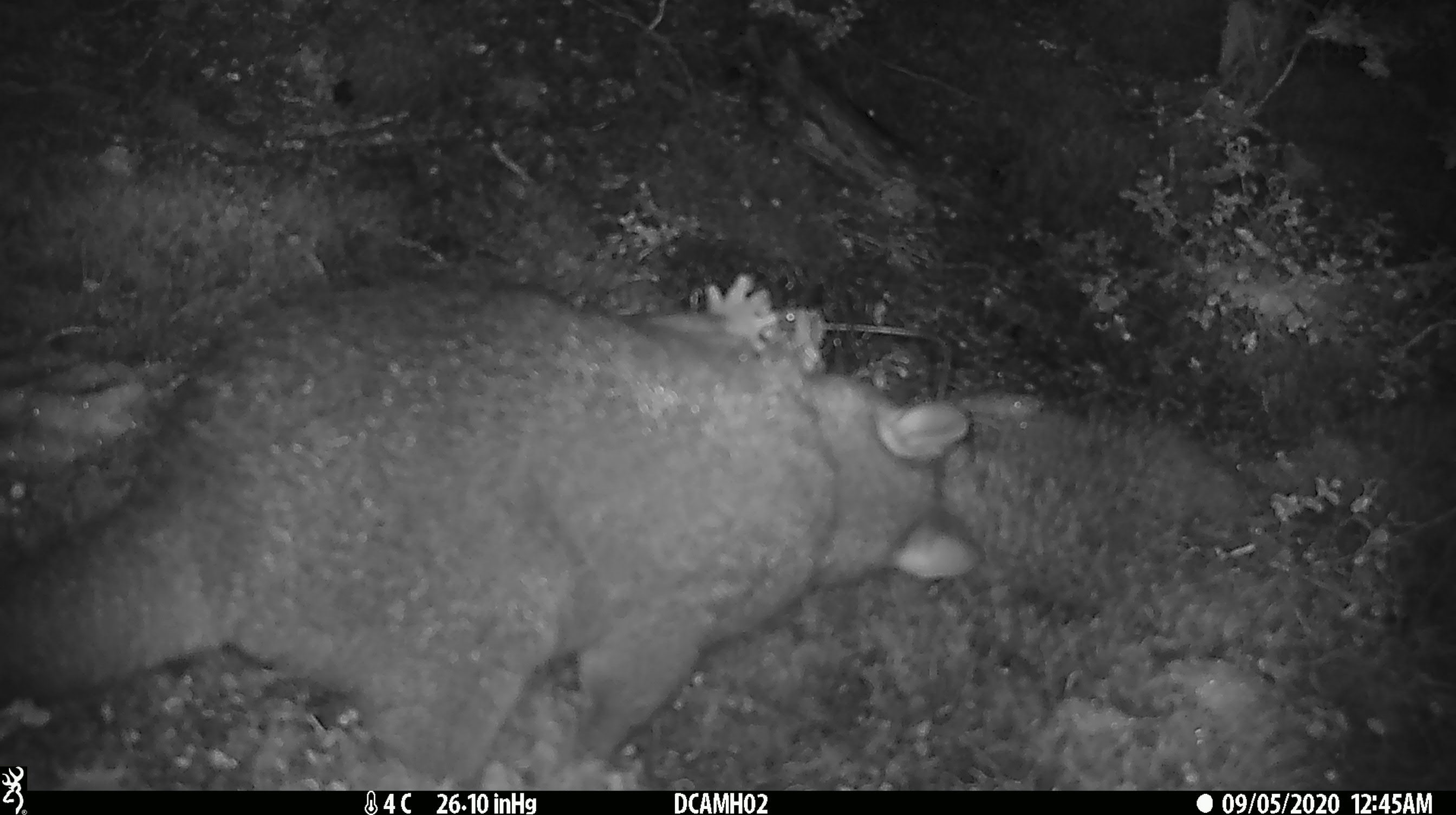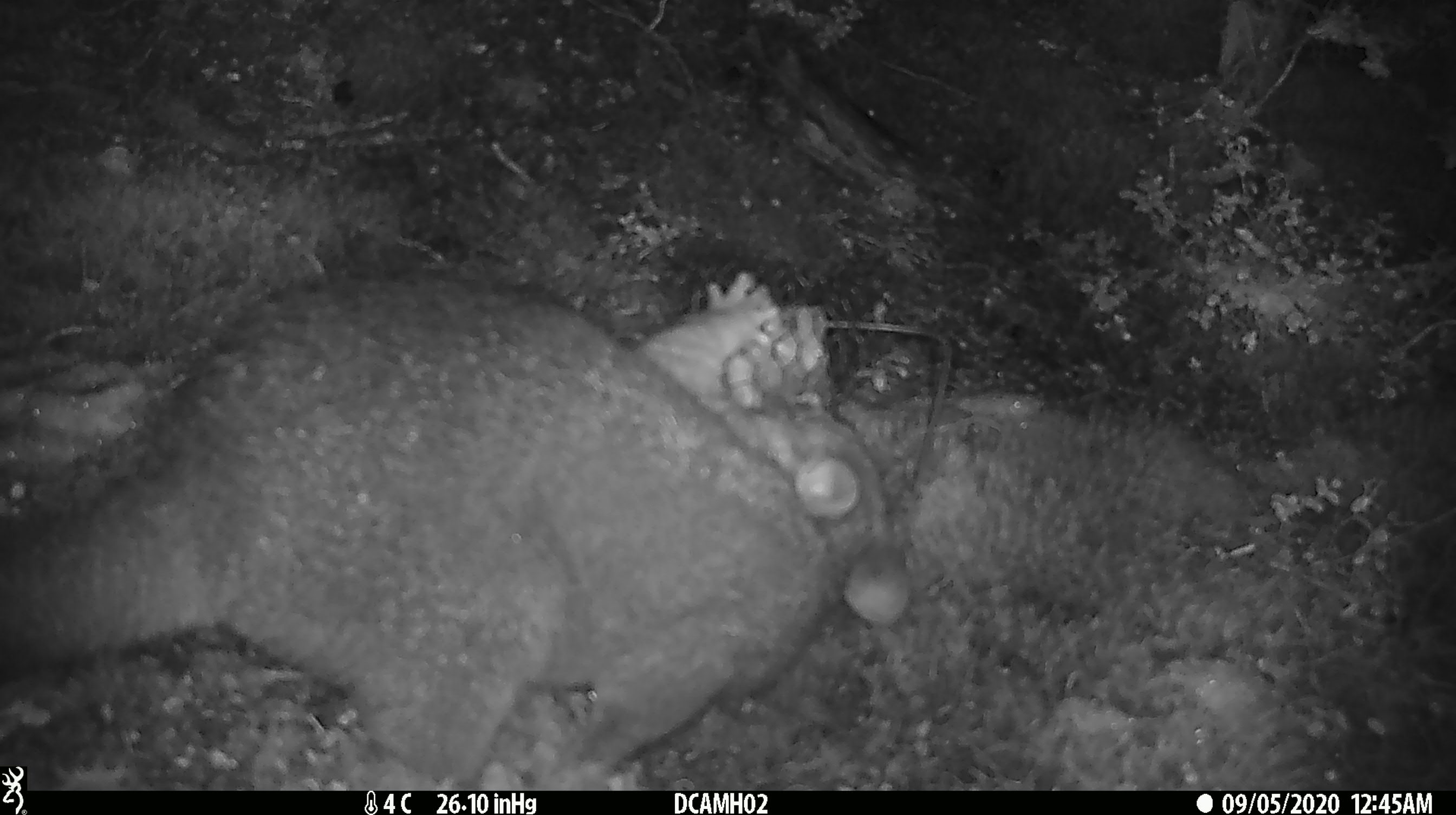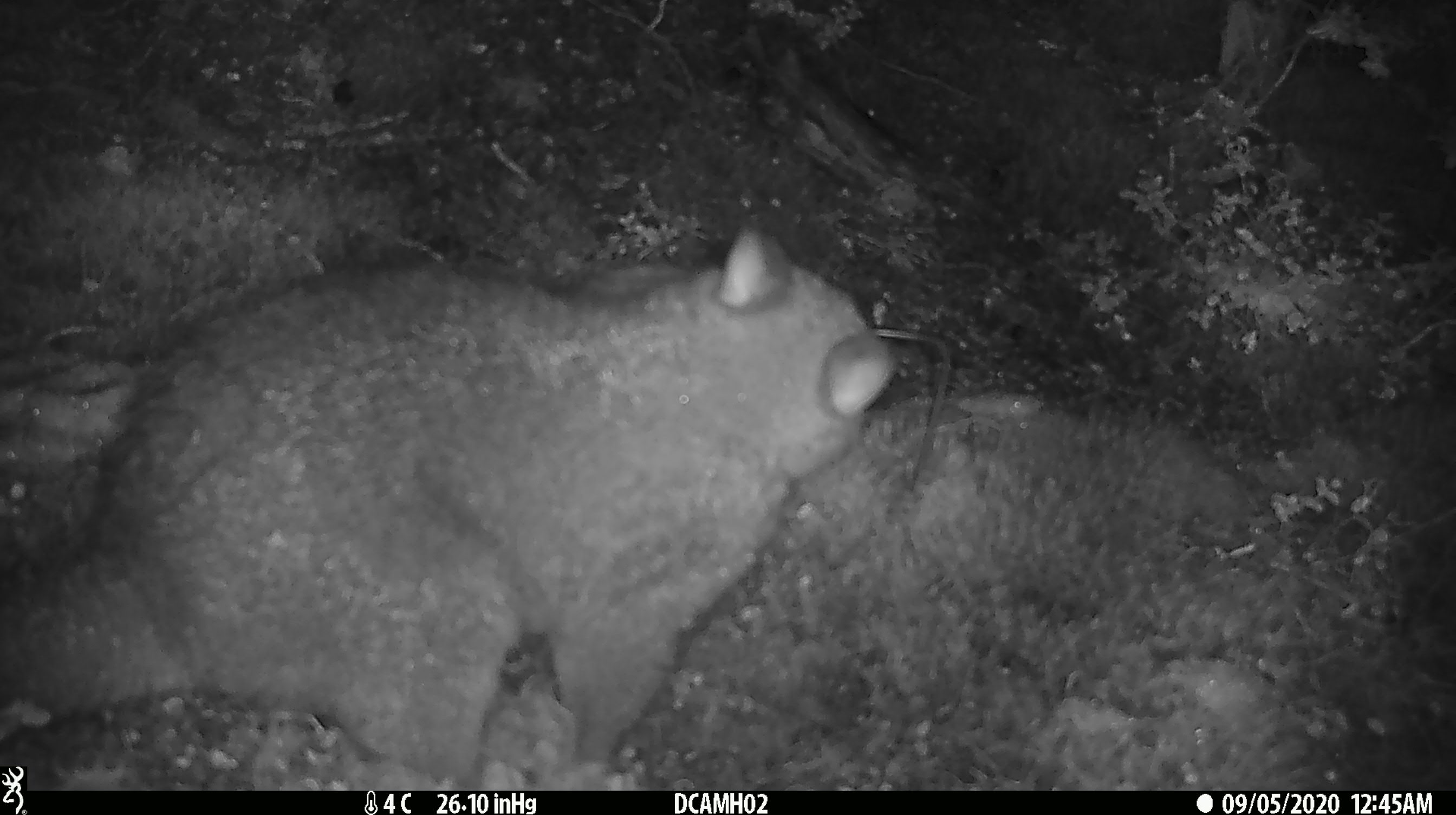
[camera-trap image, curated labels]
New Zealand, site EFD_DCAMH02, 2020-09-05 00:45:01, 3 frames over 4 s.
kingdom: Animalia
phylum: Chordata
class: Mammalia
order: Diprotodontia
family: Phalangeridae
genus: Trichosurus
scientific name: Trichosurus vulpecula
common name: common brushtail possum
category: possum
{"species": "possum (common brushtail possum) (Trichosurus vulpecula)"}